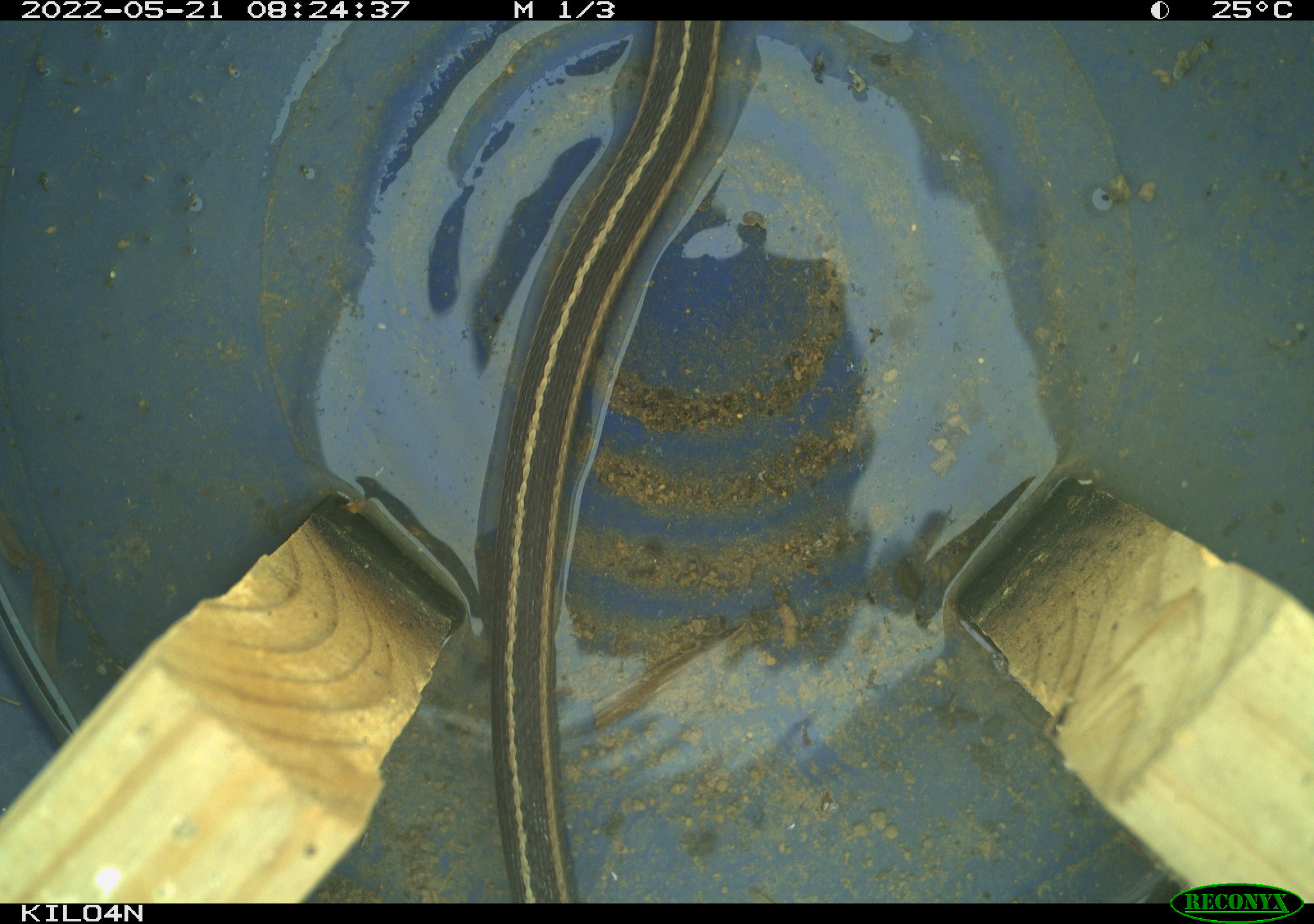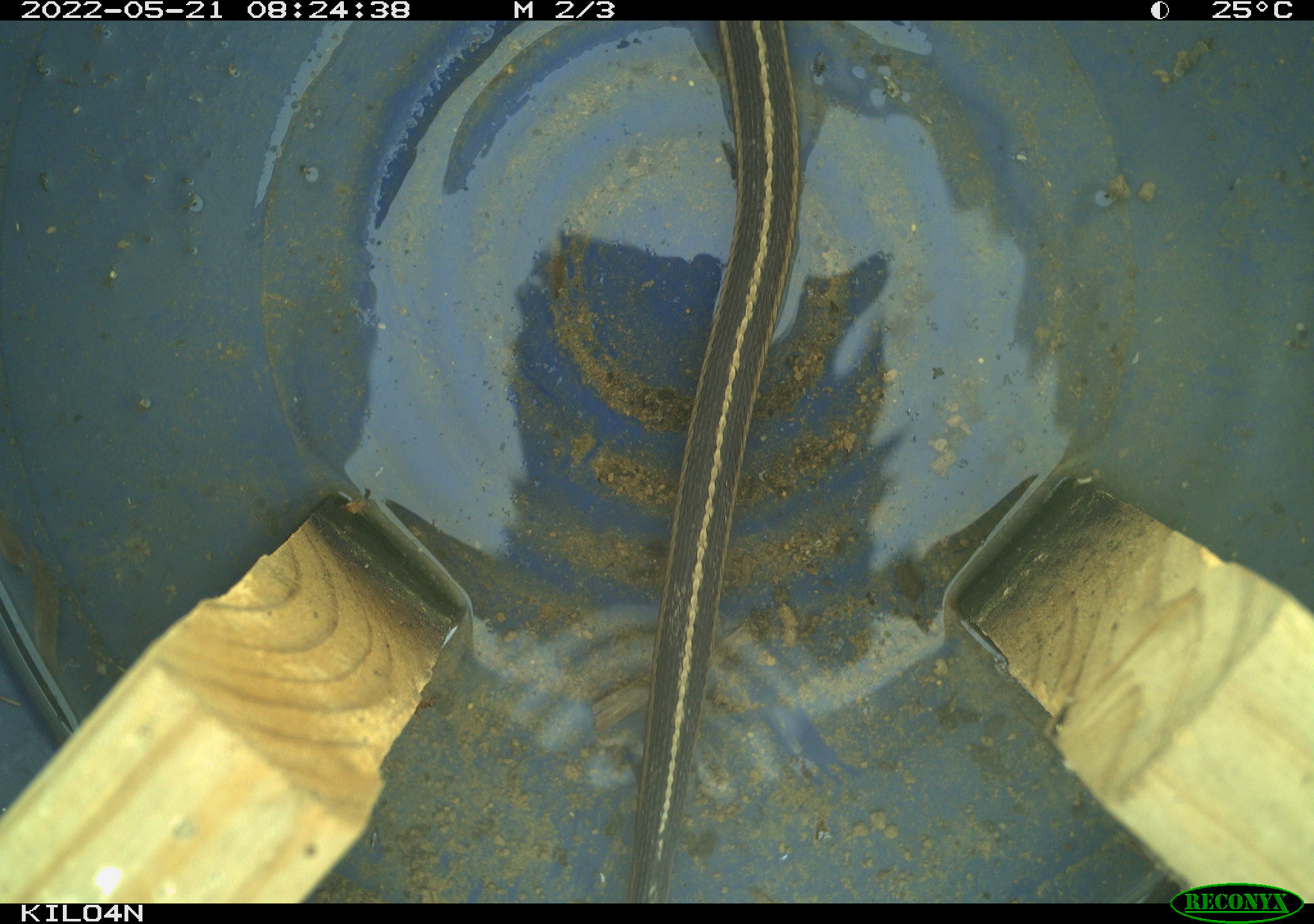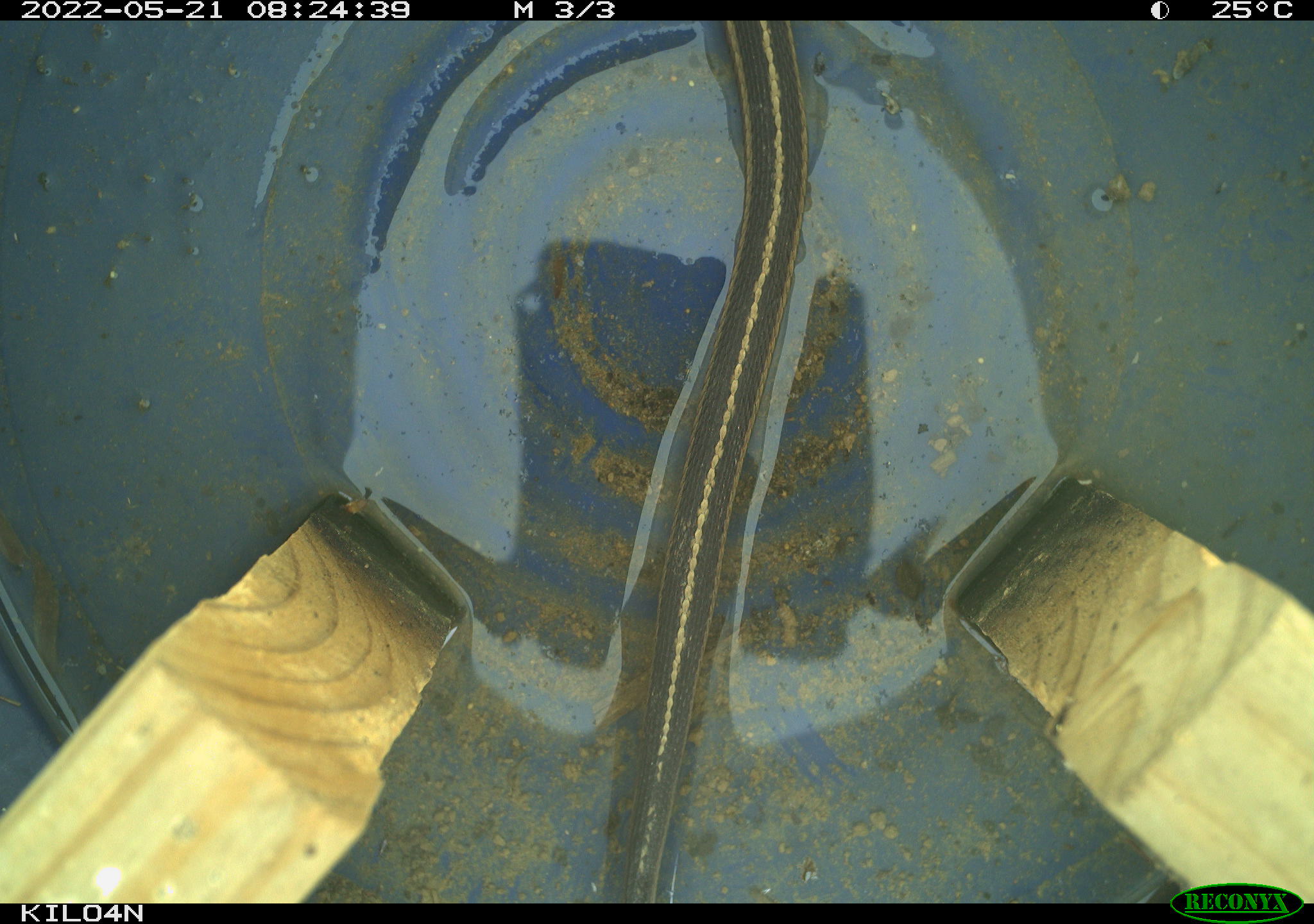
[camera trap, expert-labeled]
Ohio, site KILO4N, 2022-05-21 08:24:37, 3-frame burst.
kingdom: Animalia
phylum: Chordata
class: Reptilia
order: Squamata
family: Colubridae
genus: Thamnophis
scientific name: Thamnophis sirtalis sirtalis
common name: eastern gartersnake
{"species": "eastern gartersnake (Thamnophis sirtalis sirtalis)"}